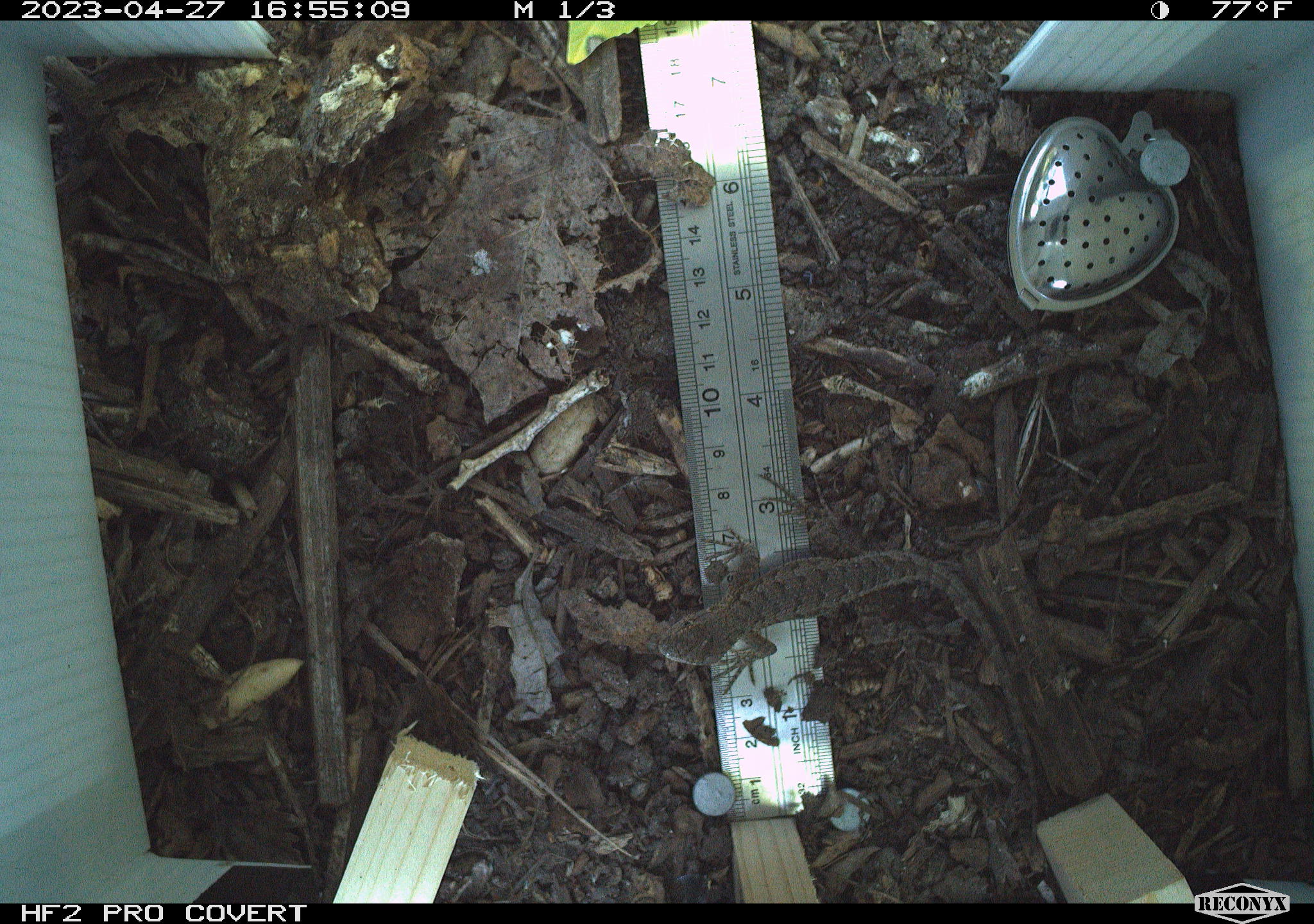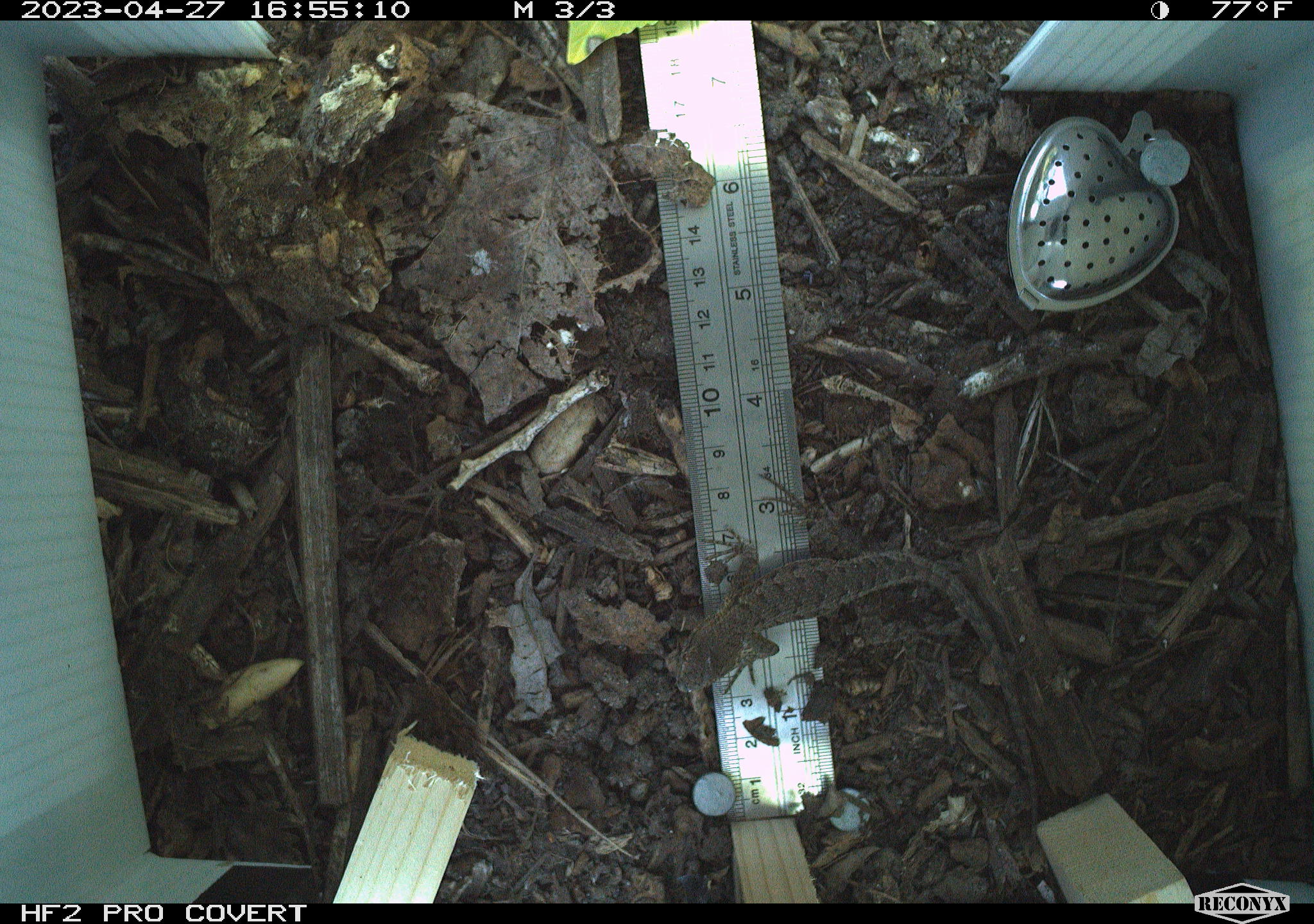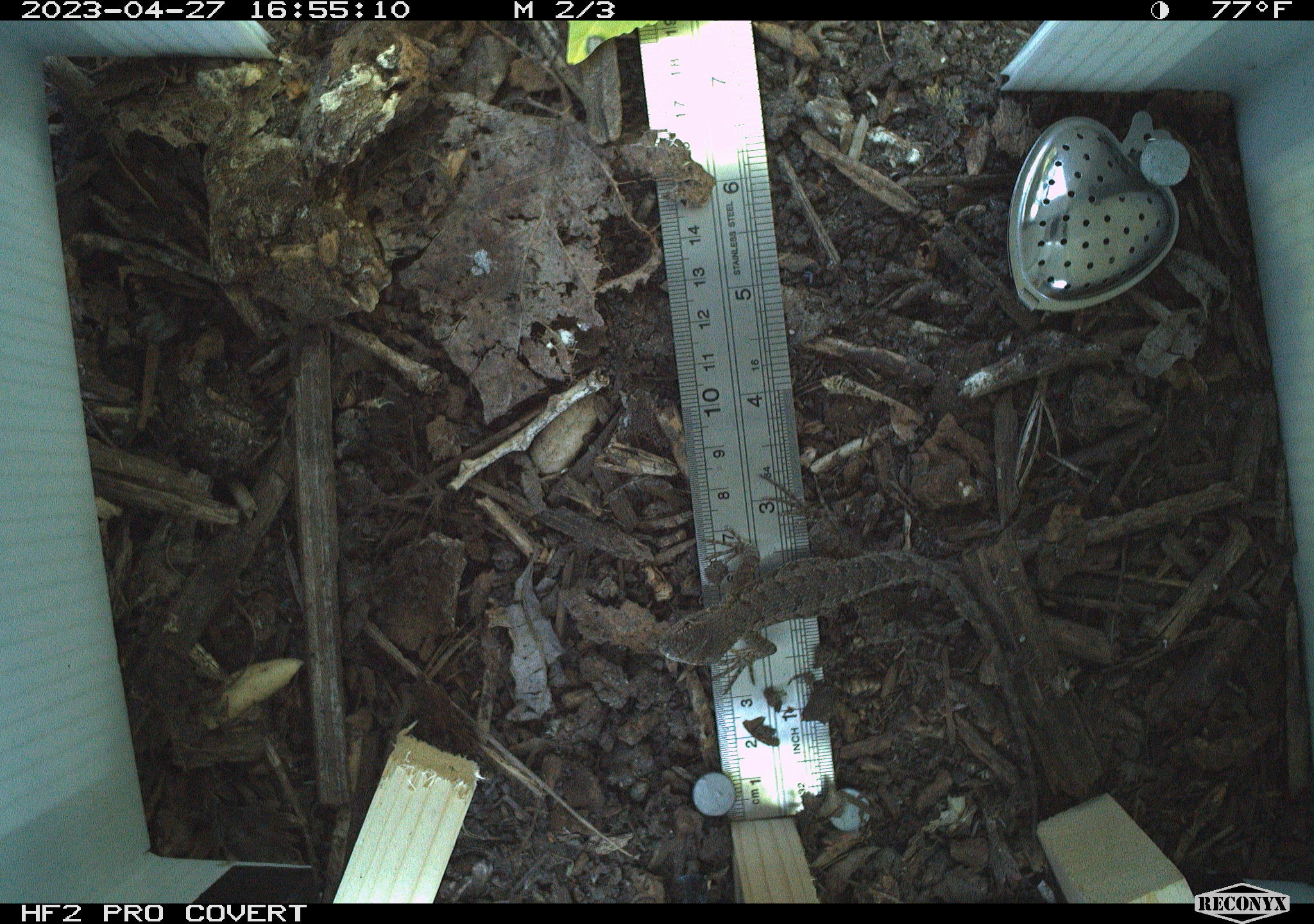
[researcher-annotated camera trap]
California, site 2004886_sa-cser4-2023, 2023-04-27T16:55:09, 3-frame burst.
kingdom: Animalia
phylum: Chordata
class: Reptilia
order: Squamata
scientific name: Squamata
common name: lizards and snakes